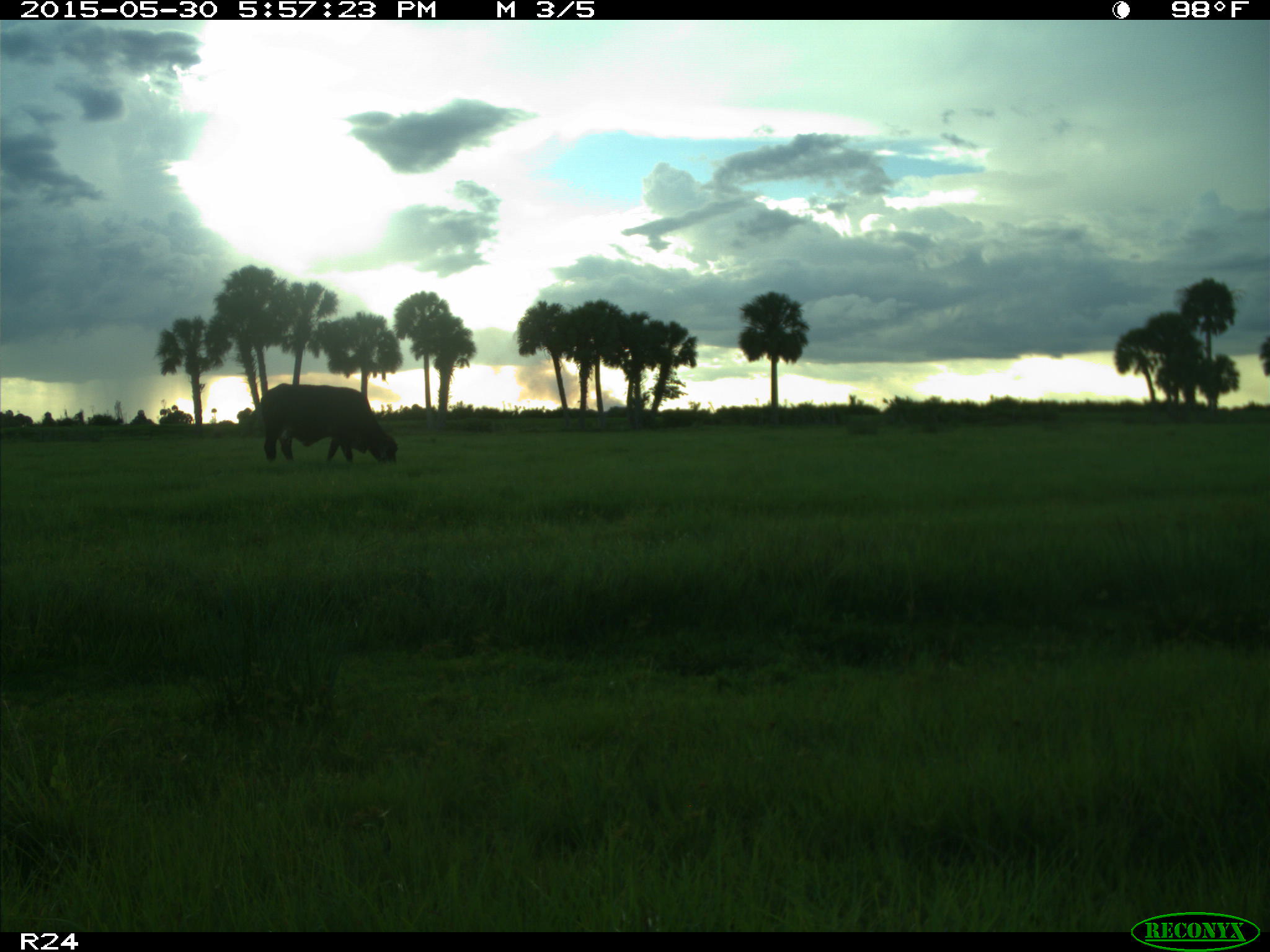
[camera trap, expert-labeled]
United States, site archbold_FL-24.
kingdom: Animalia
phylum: Chordata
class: Mammalia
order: Artiodactyla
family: Bovidae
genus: Bos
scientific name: Bos taurus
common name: domestic cow